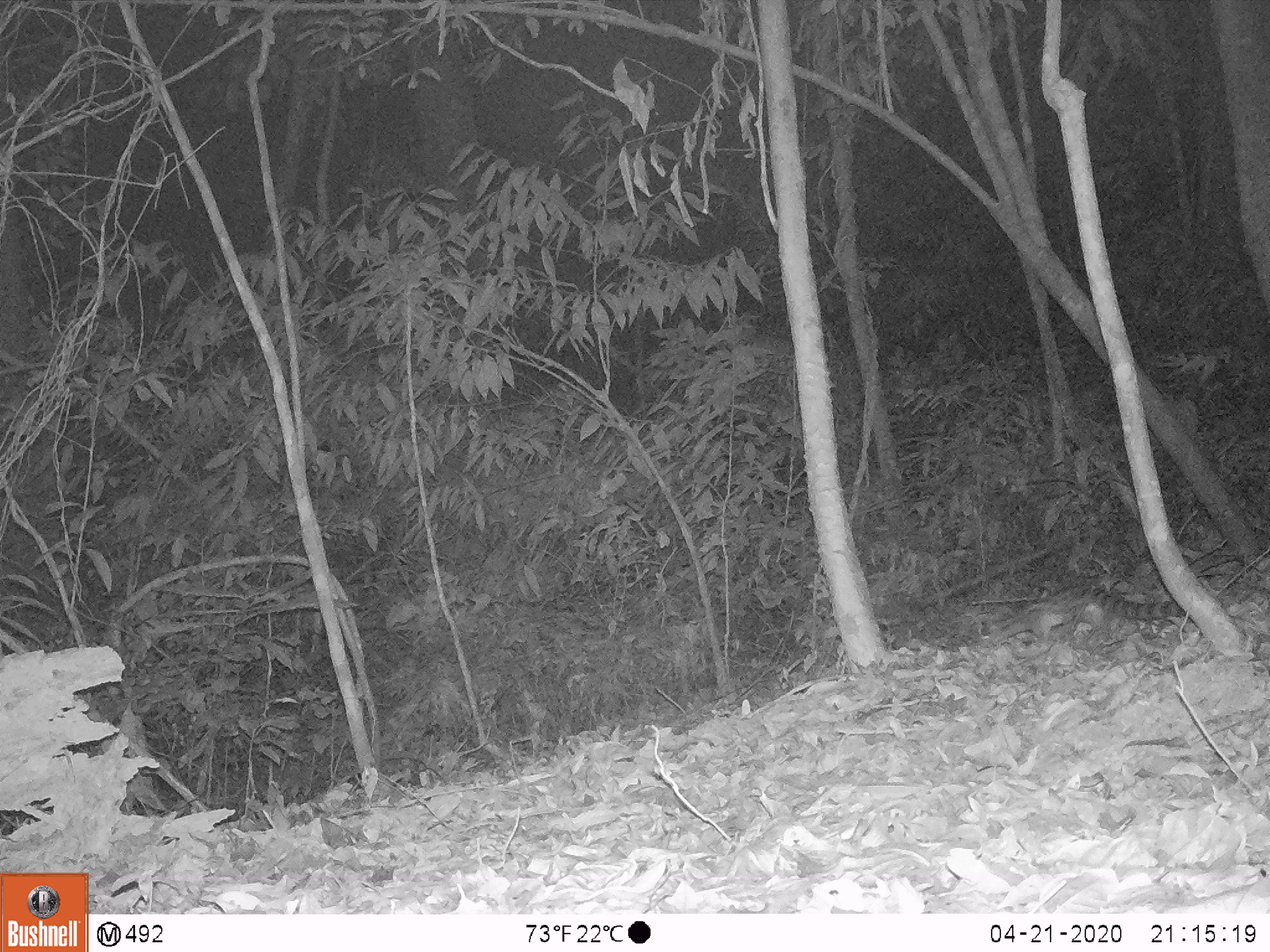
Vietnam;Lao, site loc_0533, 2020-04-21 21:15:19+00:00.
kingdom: Animalia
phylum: Chordata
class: Mammalia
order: Carnivora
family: Prionodontidae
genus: Prionodon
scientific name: Prionodon pardicolor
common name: spotted linsang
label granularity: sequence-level